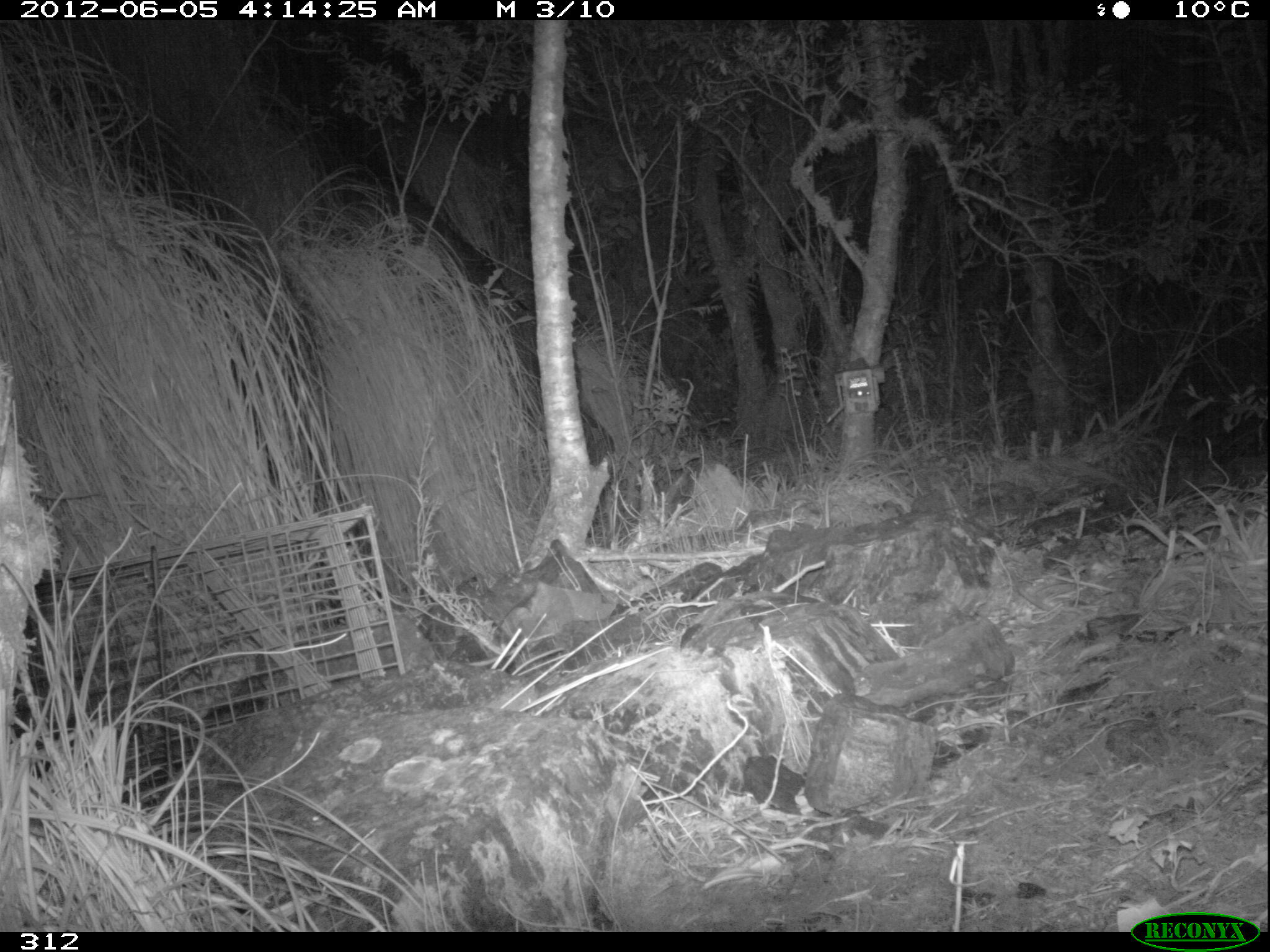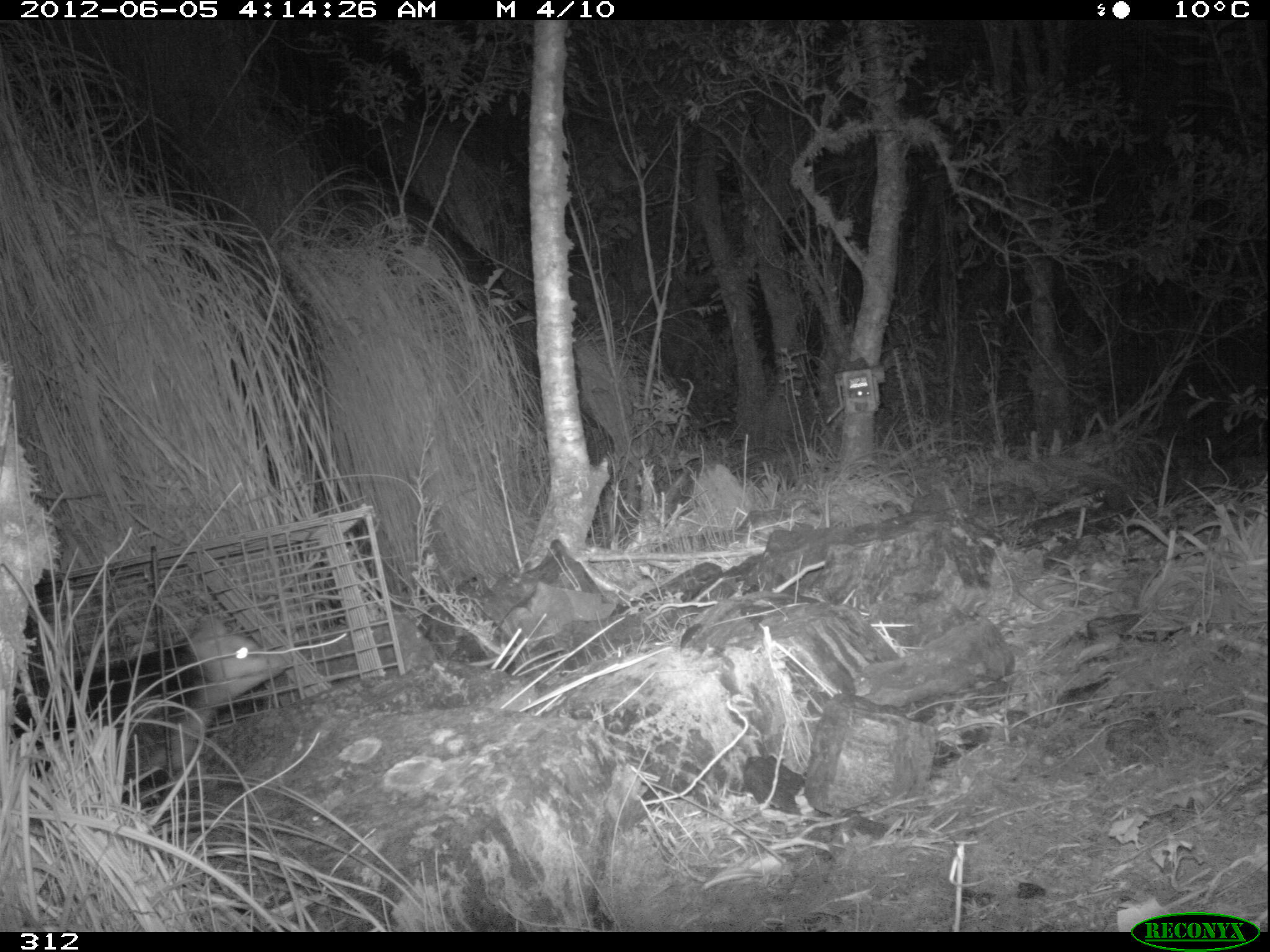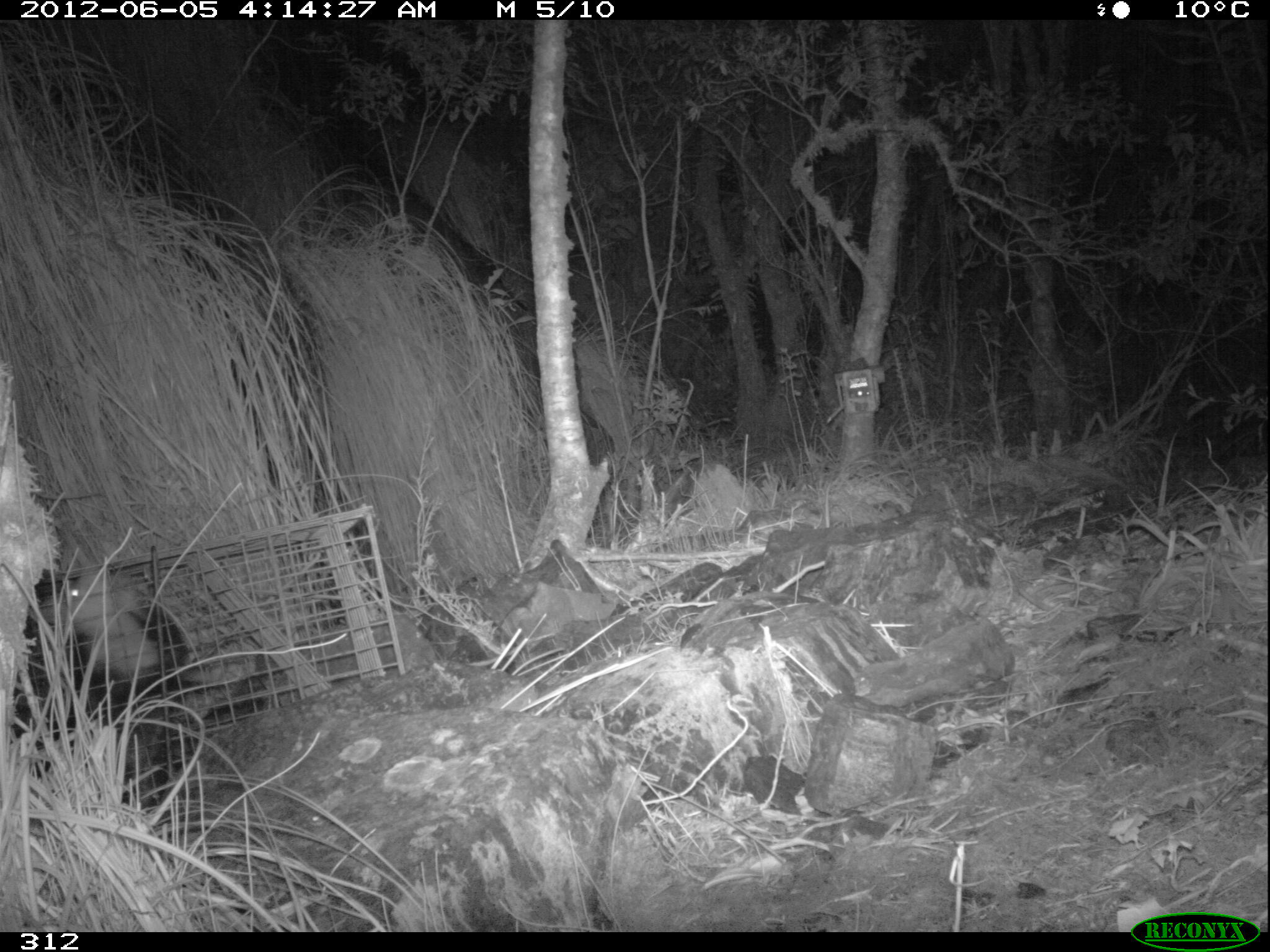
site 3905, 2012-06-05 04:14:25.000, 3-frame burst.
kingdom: Animalia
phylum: Chordata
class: Mammalia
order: Didelphimorphia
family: Didelphidae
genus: Didelphis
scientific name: Didelphis pernigra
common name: andean white-eared opossum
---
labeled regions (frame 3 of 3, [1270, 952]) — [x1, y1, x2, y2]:
didelphis pernigra: [11, 566, 193, 827]